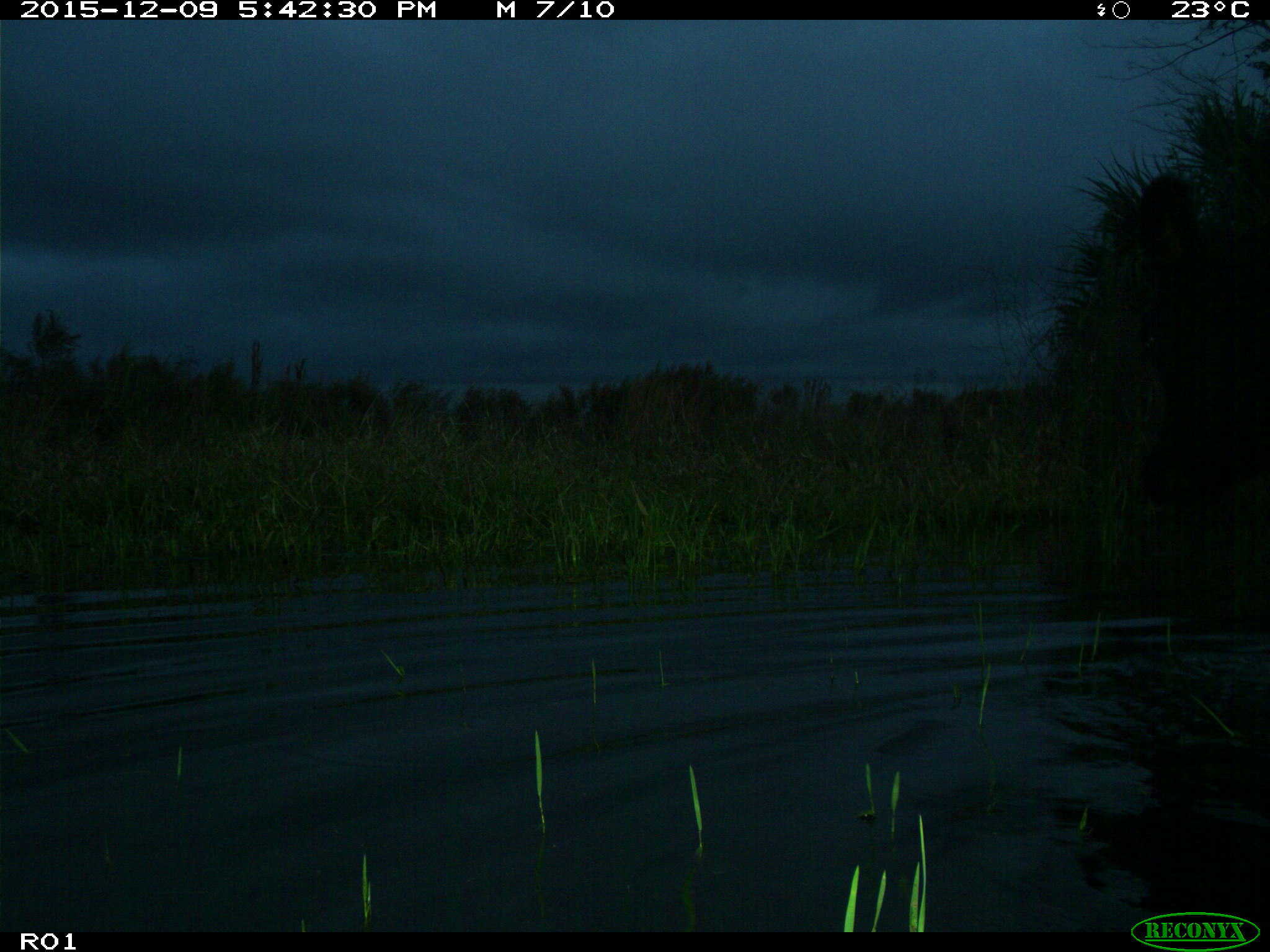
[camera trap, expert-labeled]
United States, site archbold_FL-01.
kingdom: Animalia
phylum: Chordata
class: Mammalia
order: Artiodactyla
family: Bovidae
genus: Bos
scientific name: Bos taurus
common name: domestic cow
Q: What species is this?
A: Bos taurus (domestic cow).